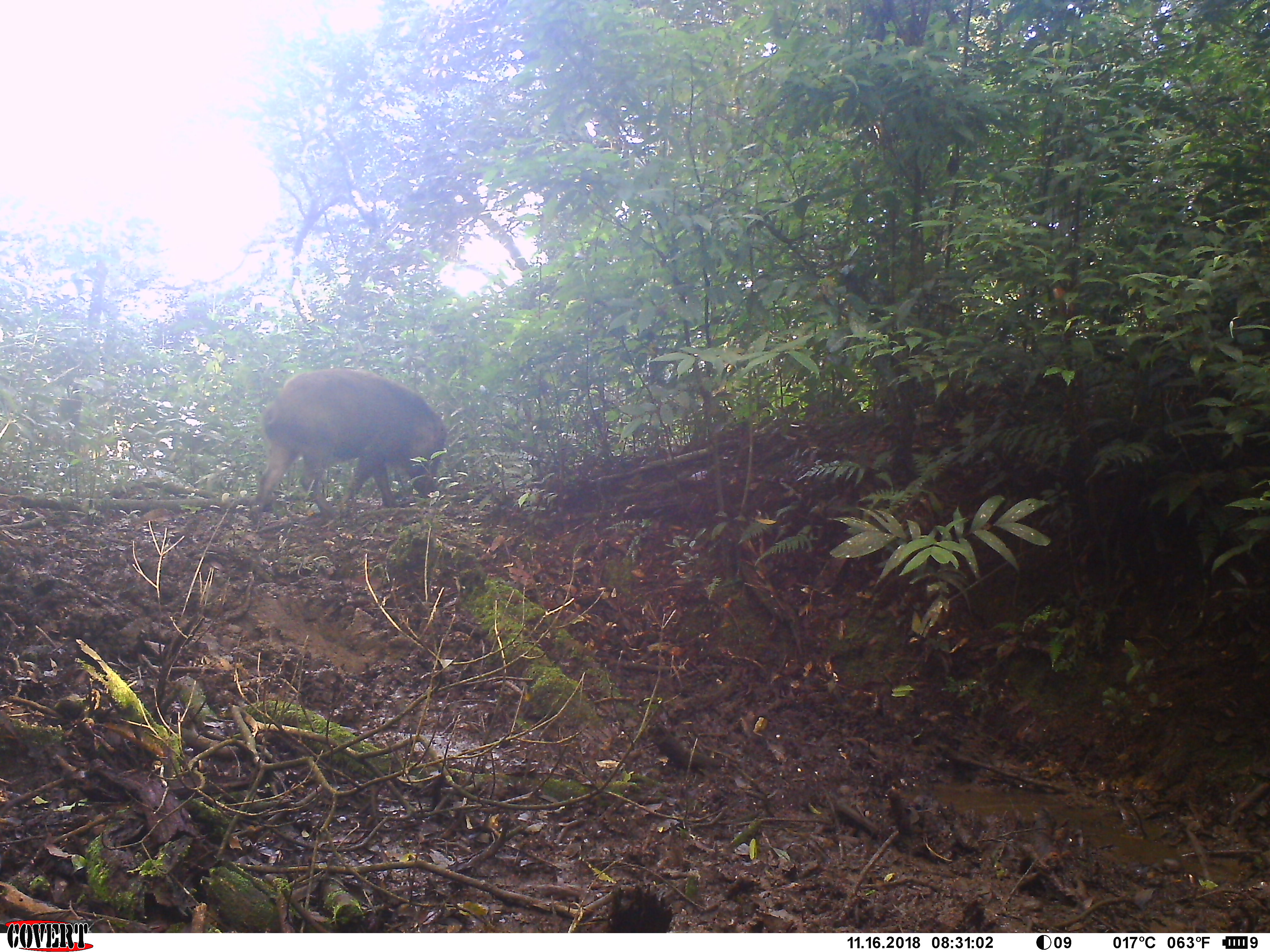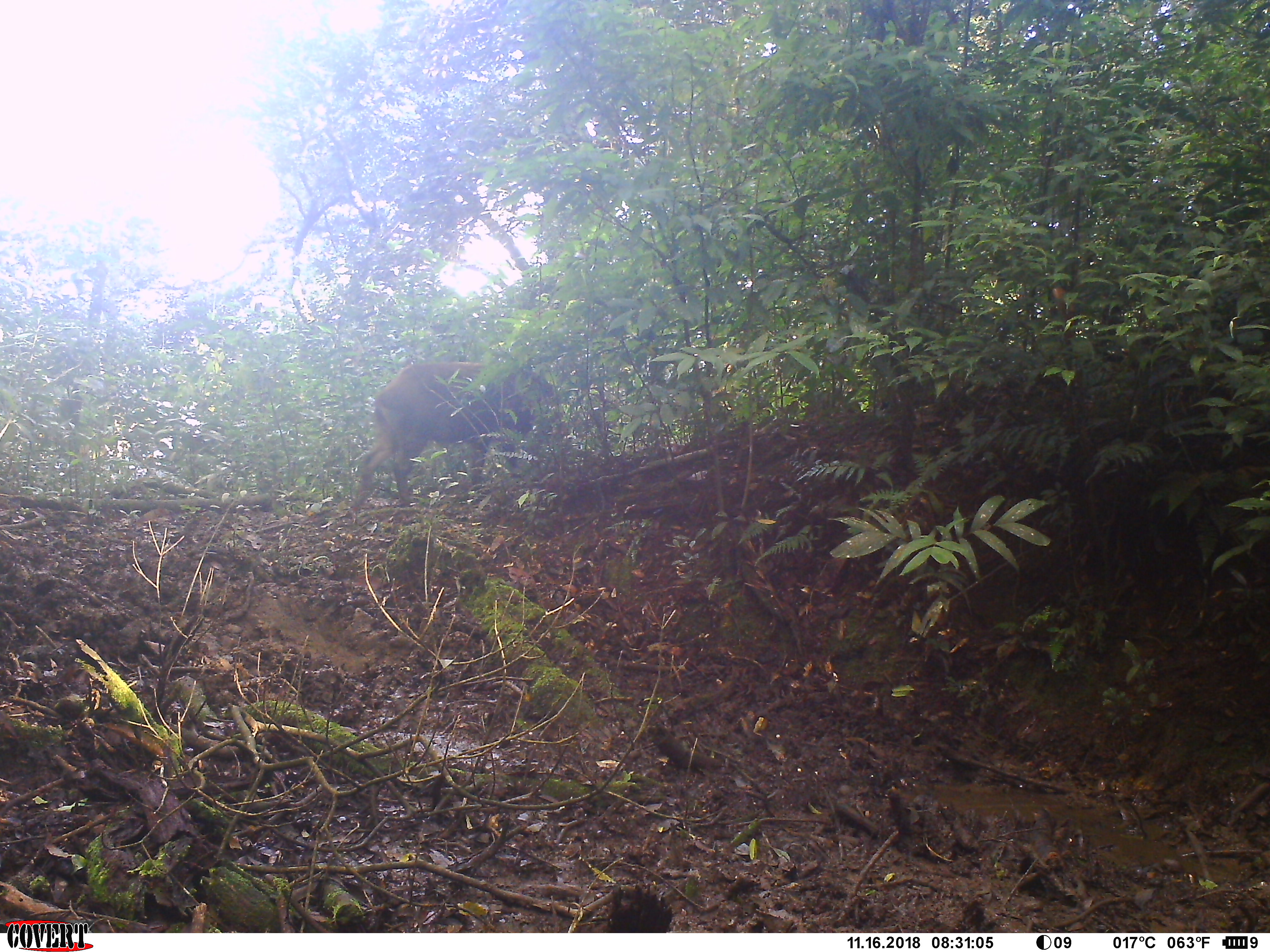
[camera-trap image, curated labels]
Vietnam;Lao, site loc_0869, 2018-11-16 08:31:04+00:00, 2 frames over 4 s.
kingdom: Animalia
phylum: Chordata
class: Mammalia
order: Artiodactyla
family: Suidae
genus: Sus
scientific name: Sus scrofa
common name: eurasian wild pig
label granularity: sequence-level